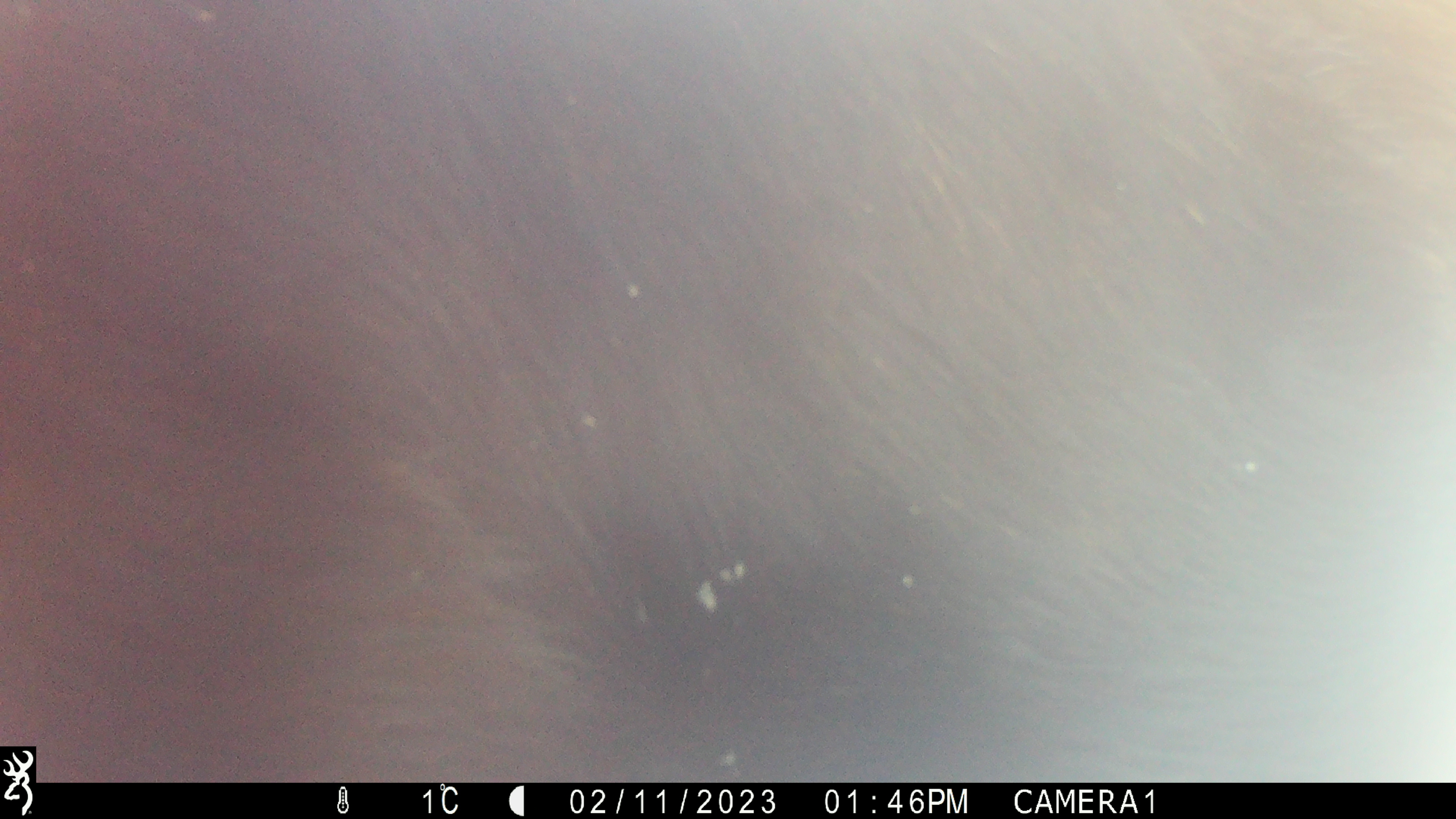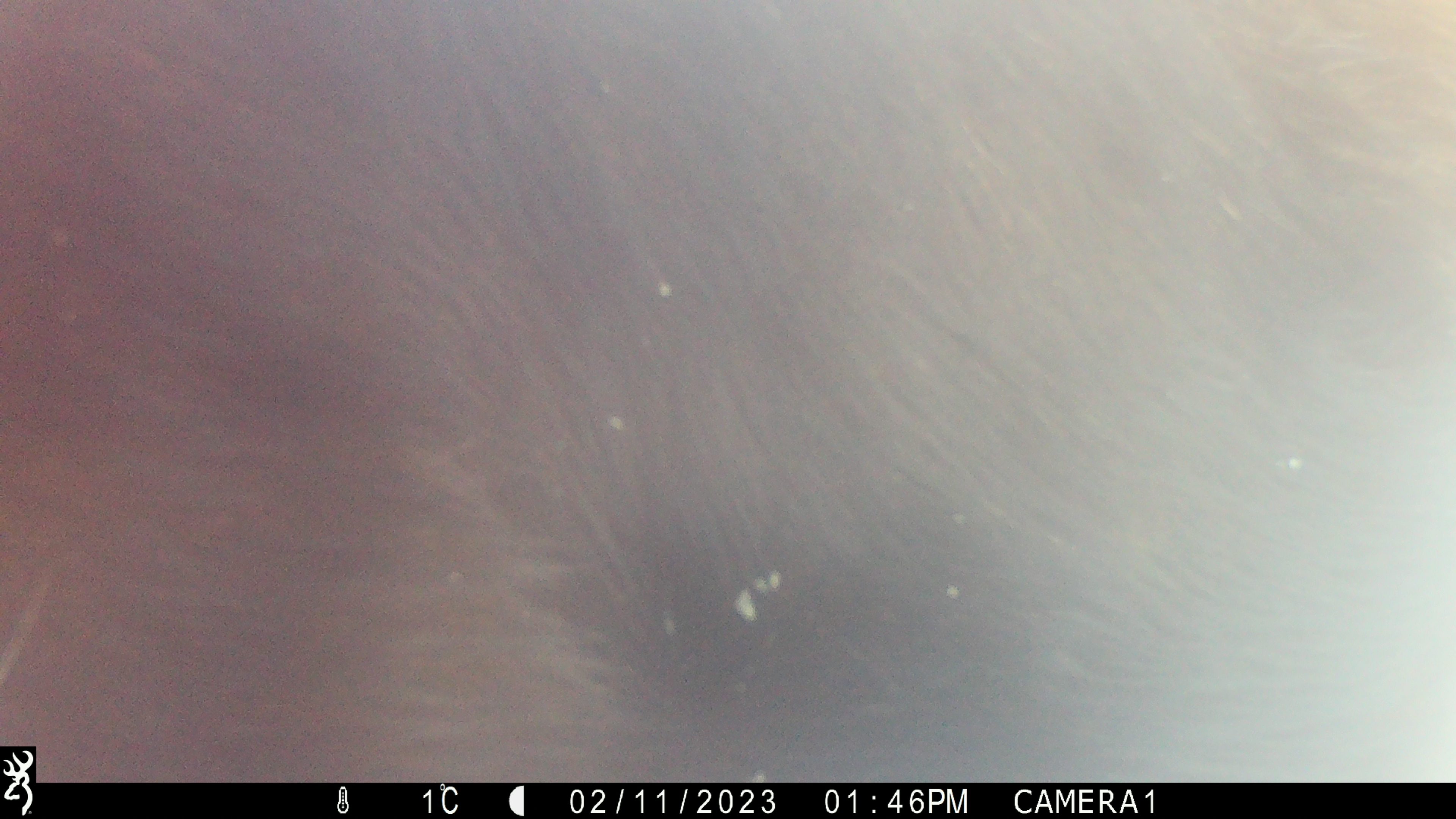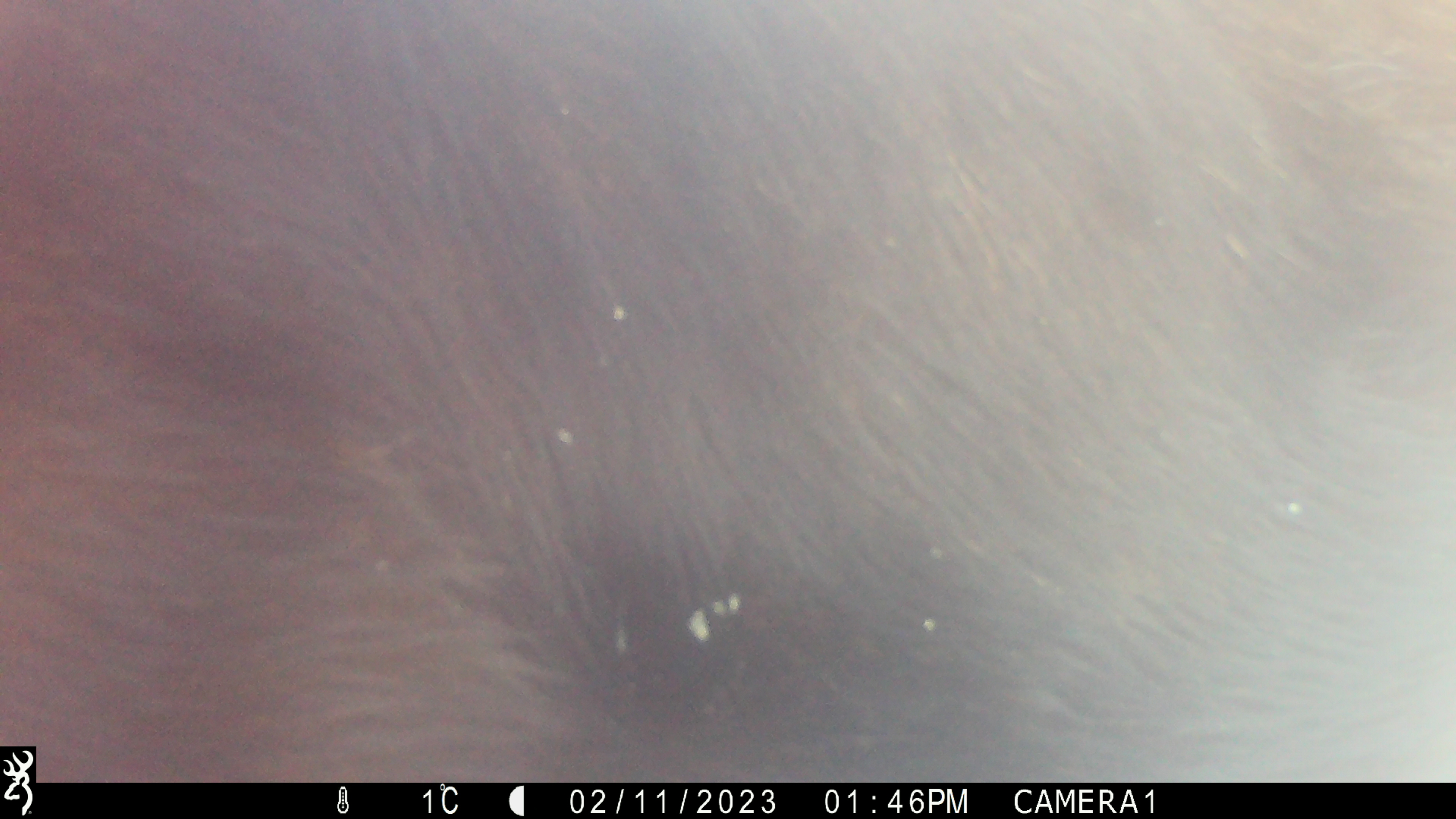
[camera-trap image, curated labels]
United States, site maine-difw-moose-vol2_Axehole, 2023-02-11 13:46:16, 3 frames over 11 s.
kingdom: Animalia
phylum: Chordata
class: Mammalia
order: Artiodactyla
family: Cervidae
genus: Alces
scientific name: Alces alces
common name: moose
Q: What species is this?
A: Moose (Alces alces).